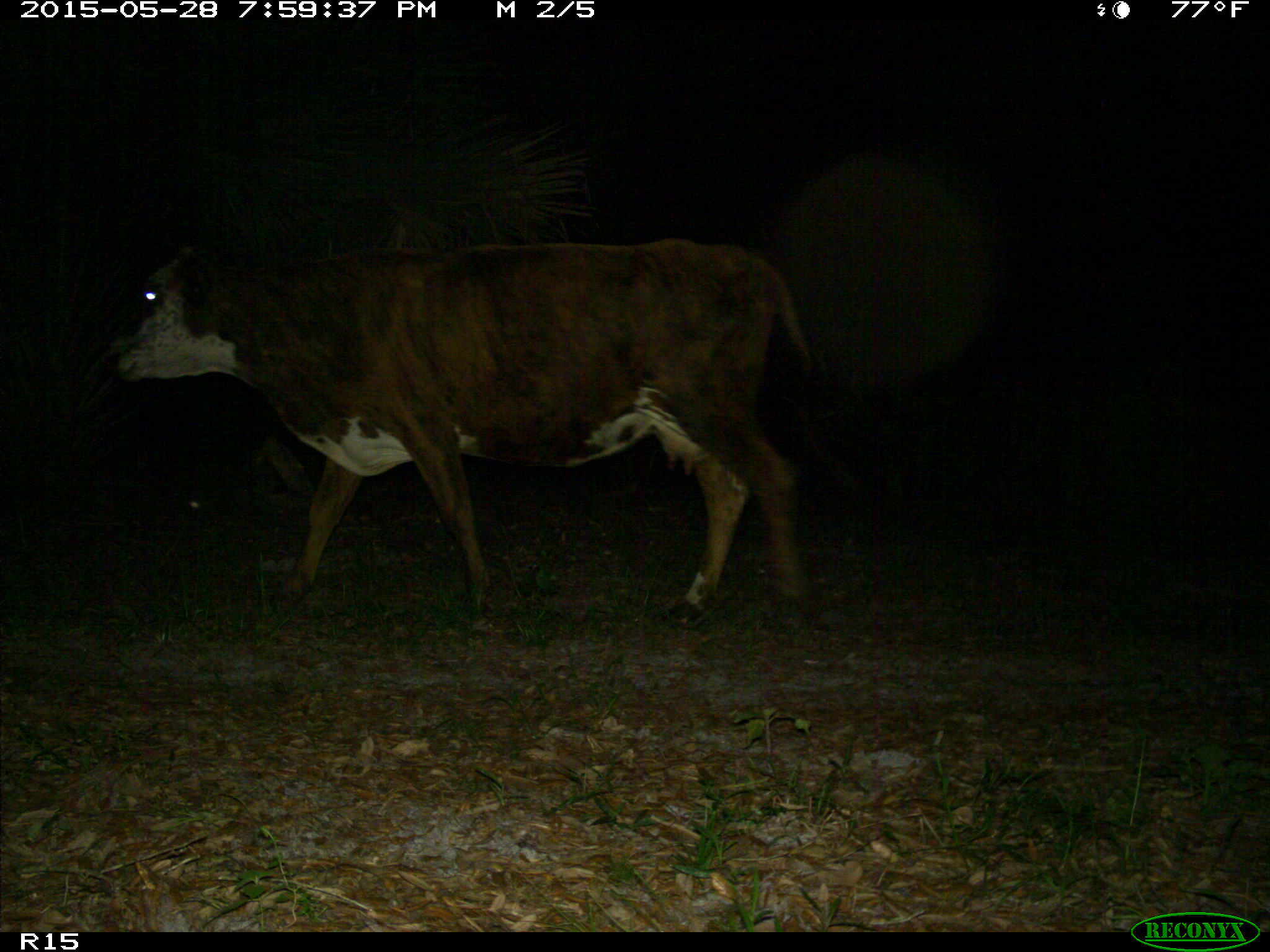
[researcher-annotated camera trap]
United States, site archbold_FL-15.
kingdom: Animalia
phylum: Chordata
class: Mammalia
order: Artiodactyla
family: Bovidae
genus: Bos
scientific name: Bos taurus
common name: domestic cow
Bos taurus (domestic cow).